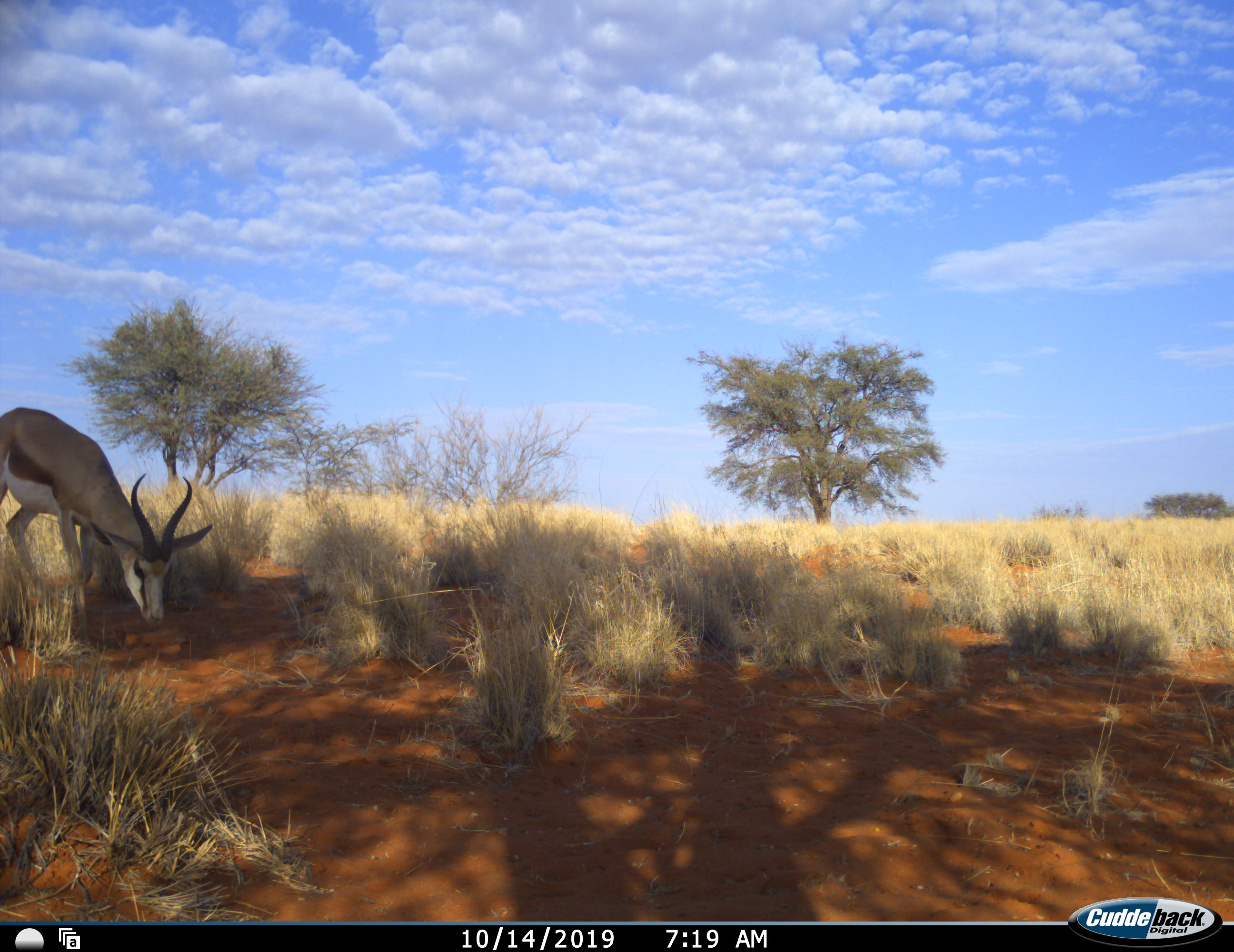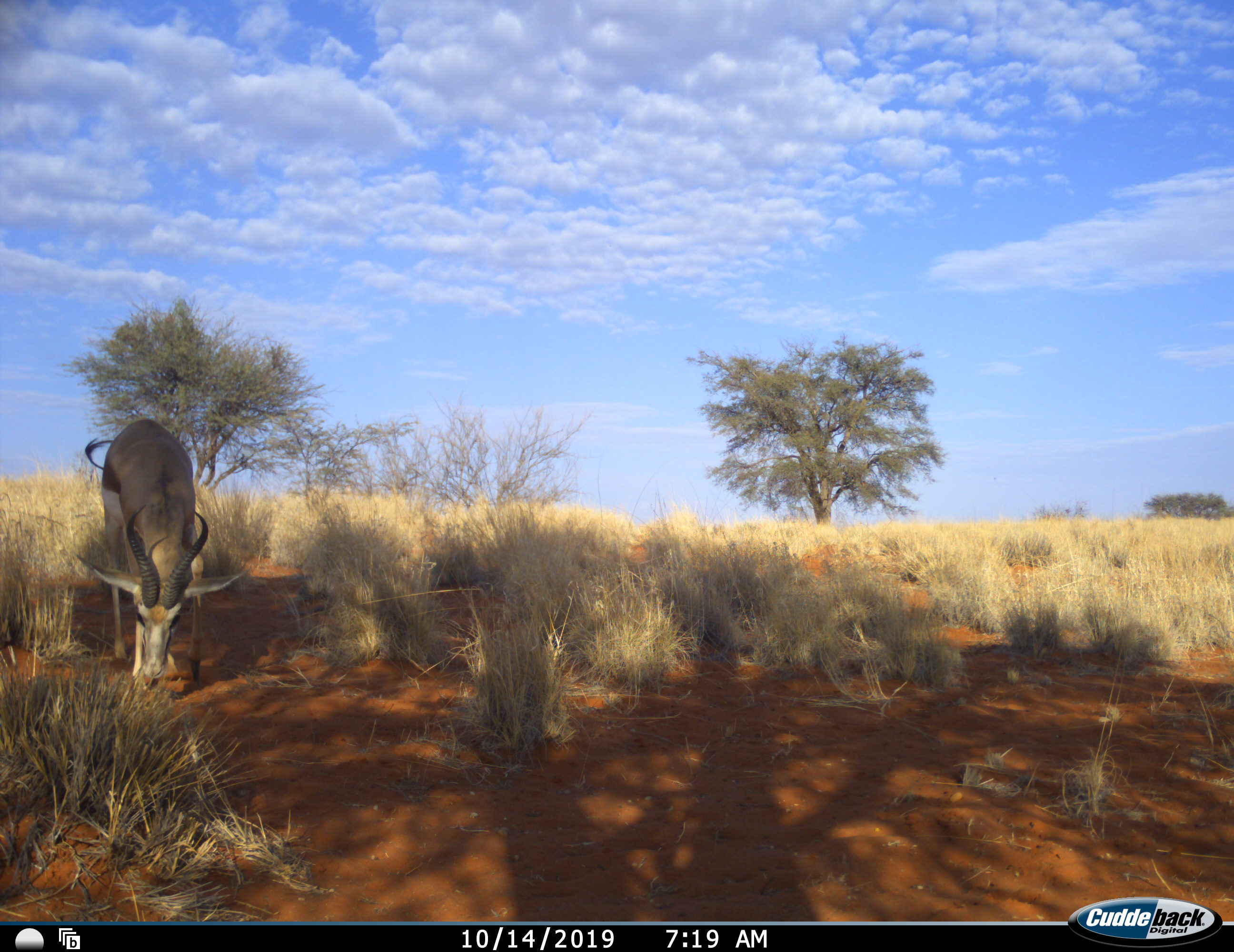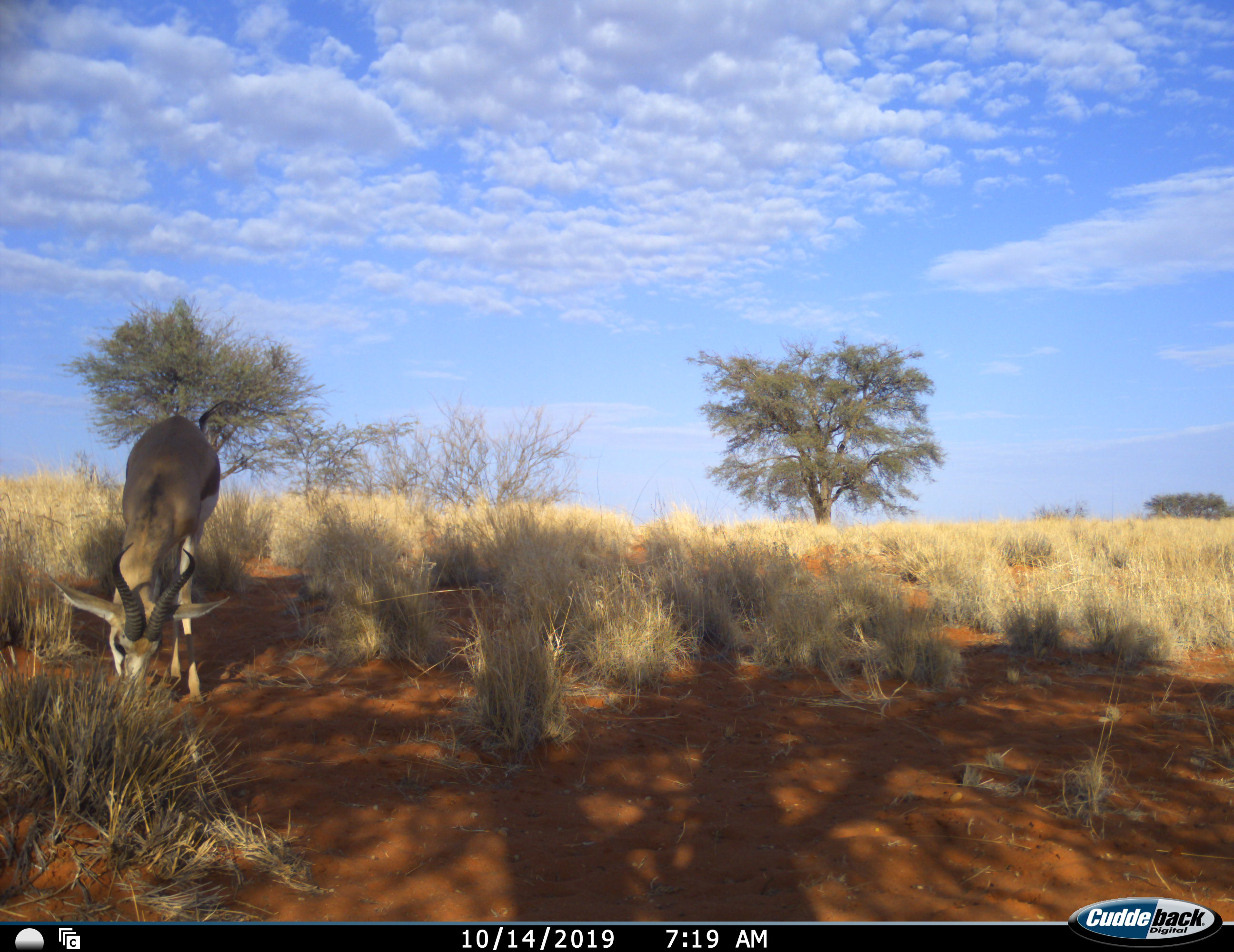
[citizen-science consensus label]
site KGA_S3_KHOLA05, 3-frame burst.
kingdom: Animalia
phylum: Chordata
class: Mammalia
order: Artiodactyla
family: Bovidae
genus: Antidorcas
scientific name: Antidorcas marsupialis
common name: springbok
Springbok (Antidorcas marsupialis), count 1. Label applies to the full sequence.